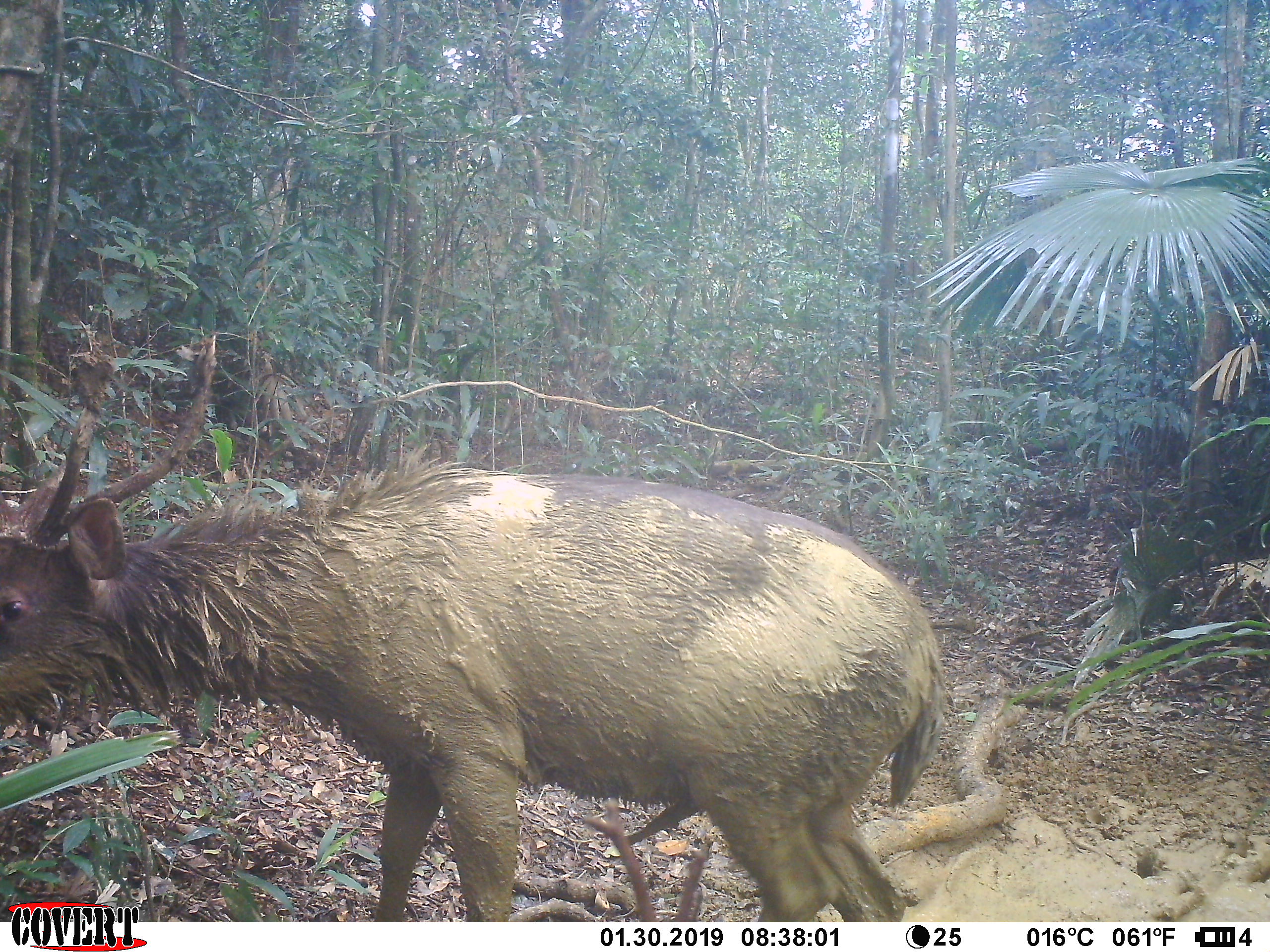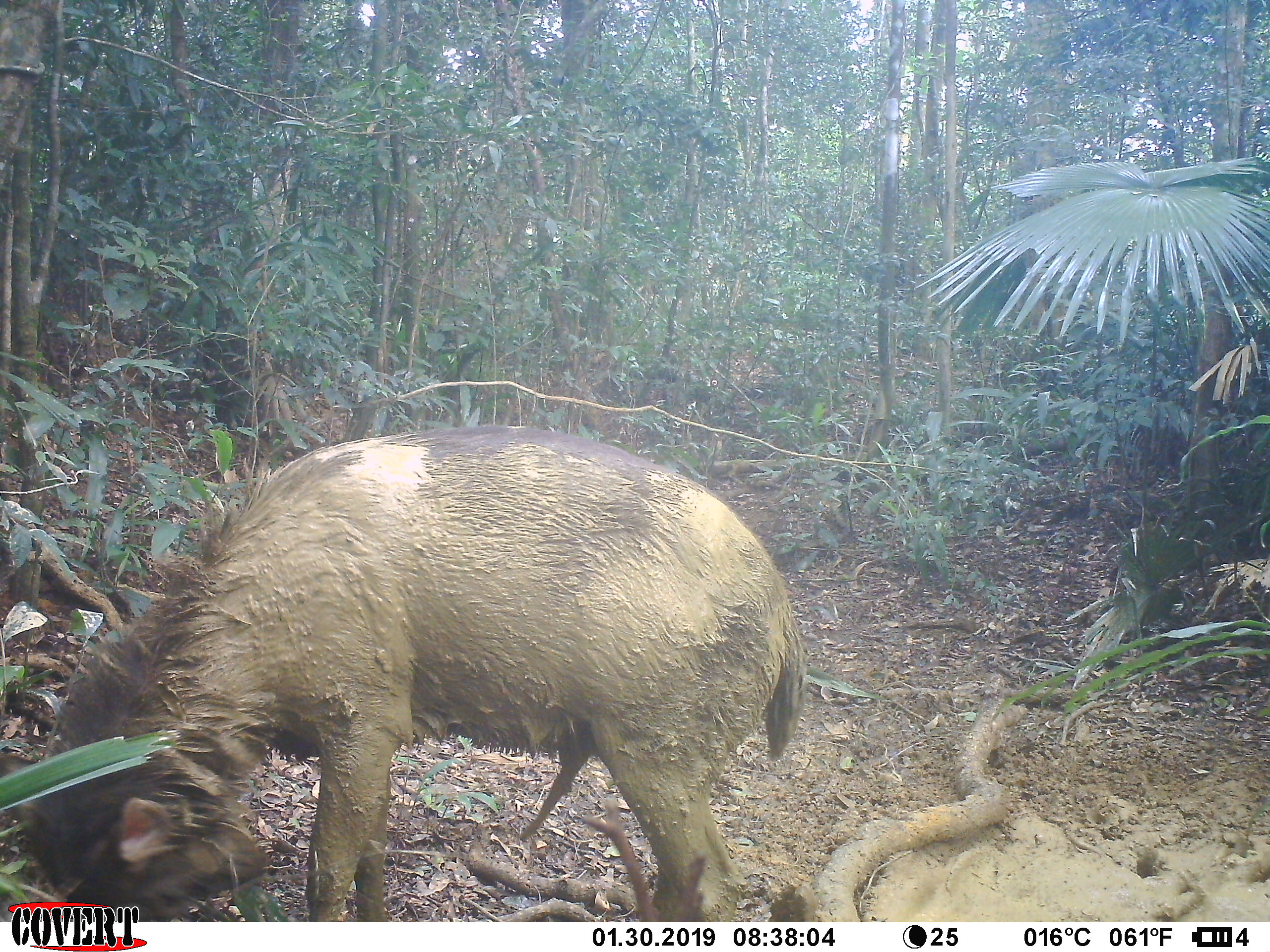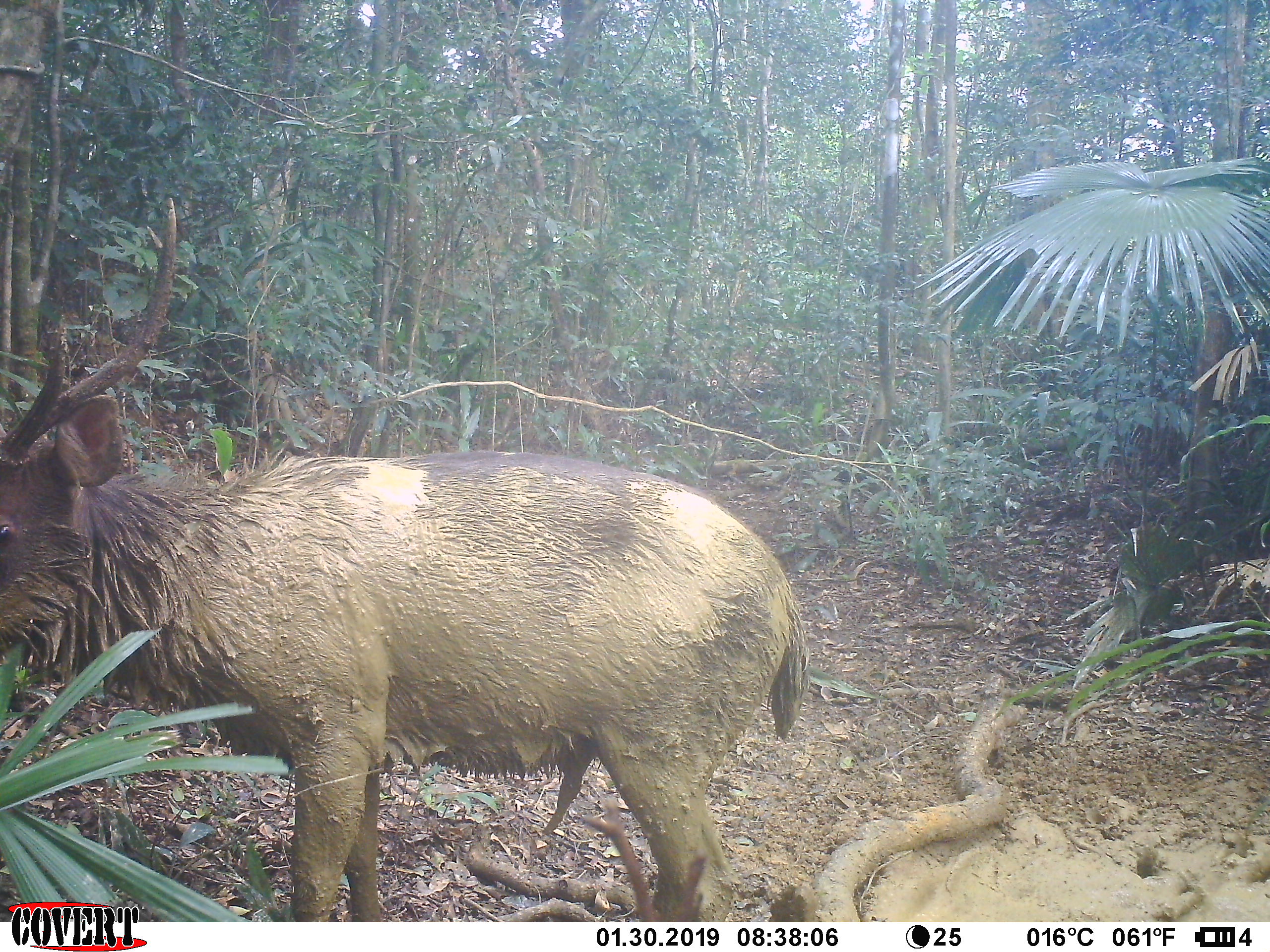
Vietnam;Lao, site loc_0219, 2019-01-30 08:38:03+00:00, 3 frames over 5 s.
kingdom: Animalia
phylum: Chordata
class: Mammalia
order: Artiodactyla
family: Cervidae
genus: Rusa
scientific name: Rusa unicolor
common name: sambar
Sambar (Rusa unicolor). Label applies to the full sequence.